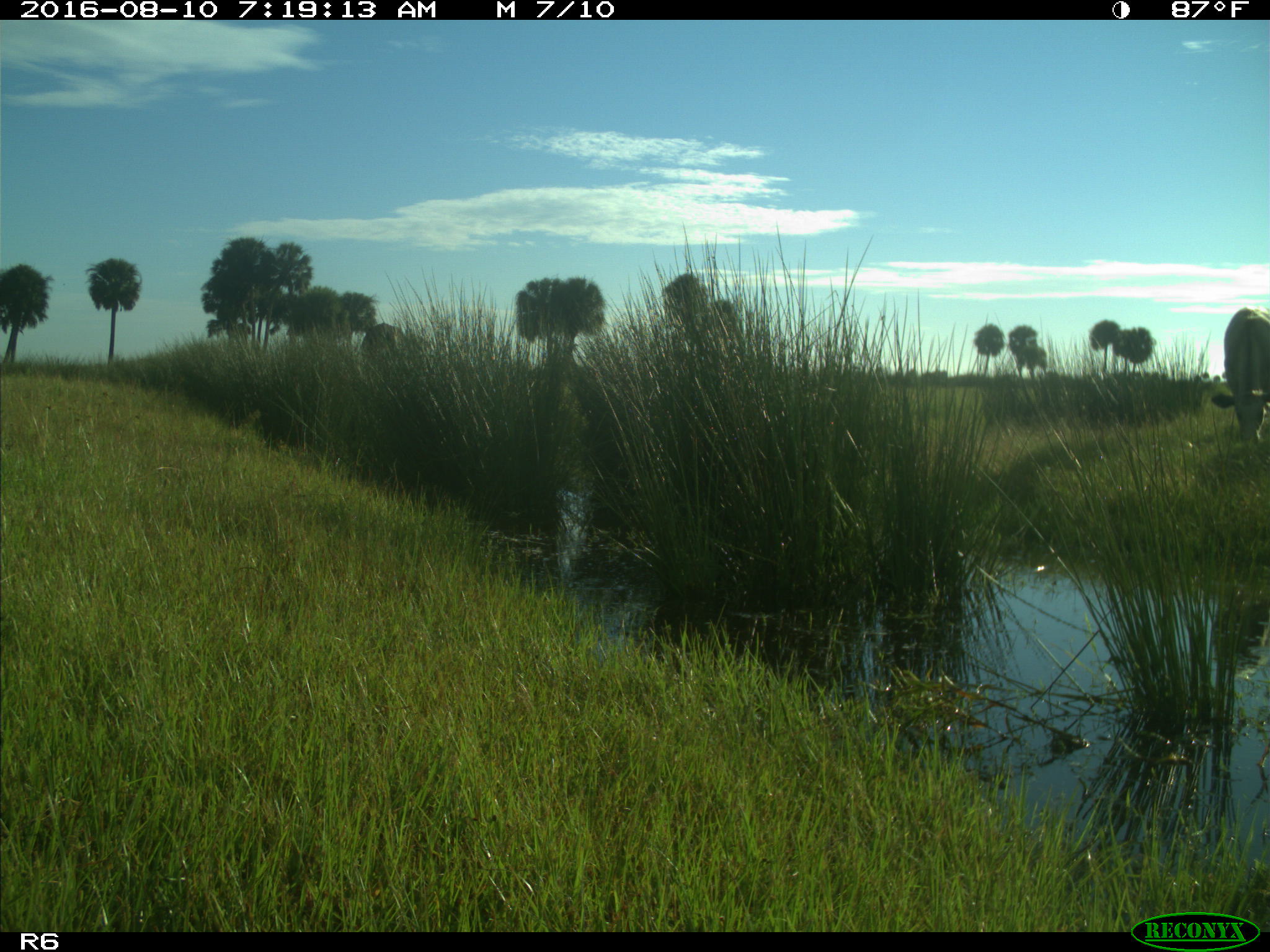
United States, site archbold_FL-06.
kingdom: Animalia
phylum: Chordata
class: Mammalia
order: Artiodactyla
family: Bovidae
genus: Bos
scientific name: Bos taurus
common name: domestic cow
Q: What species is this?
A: Bos taurus (domestic cow).